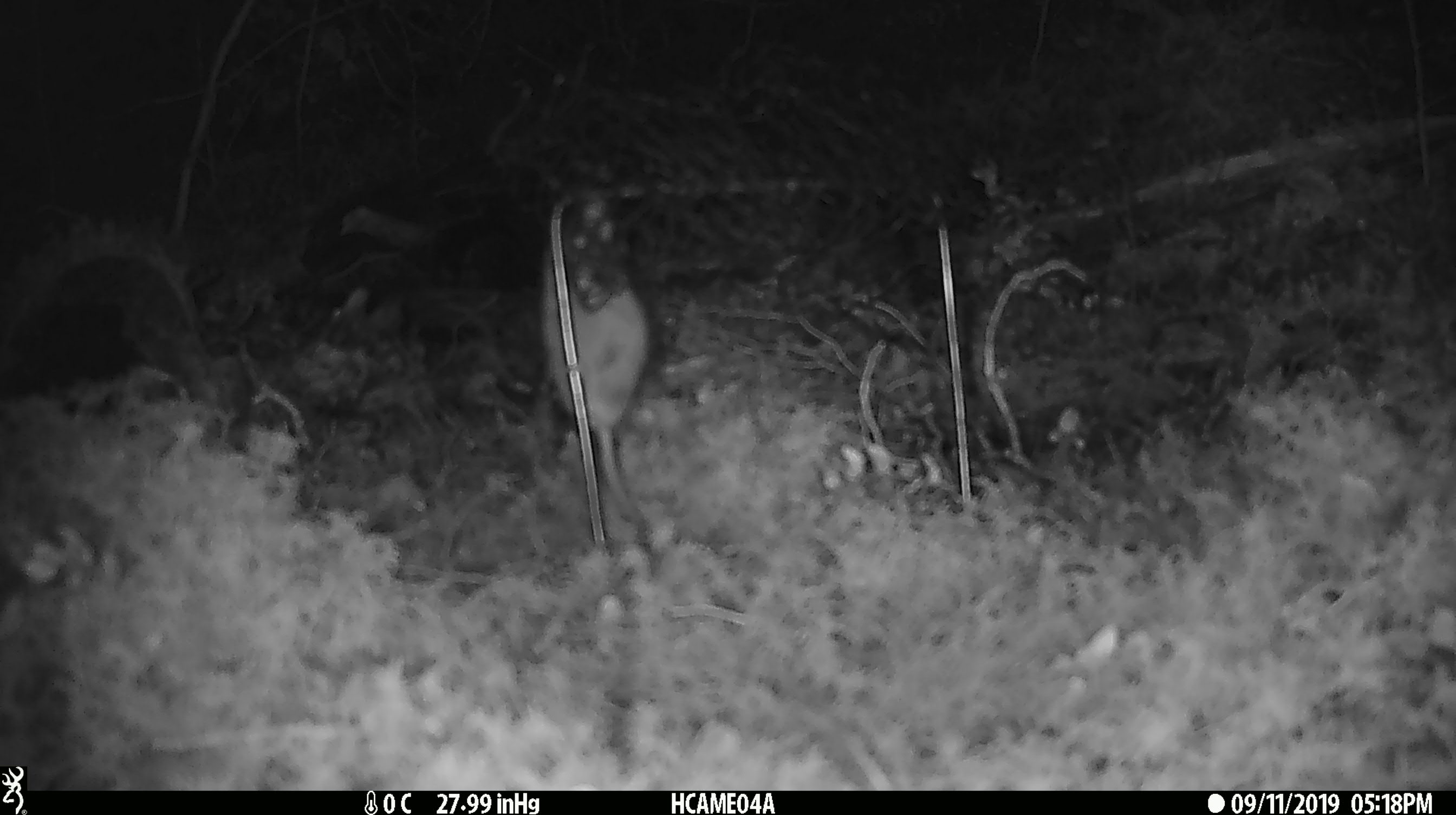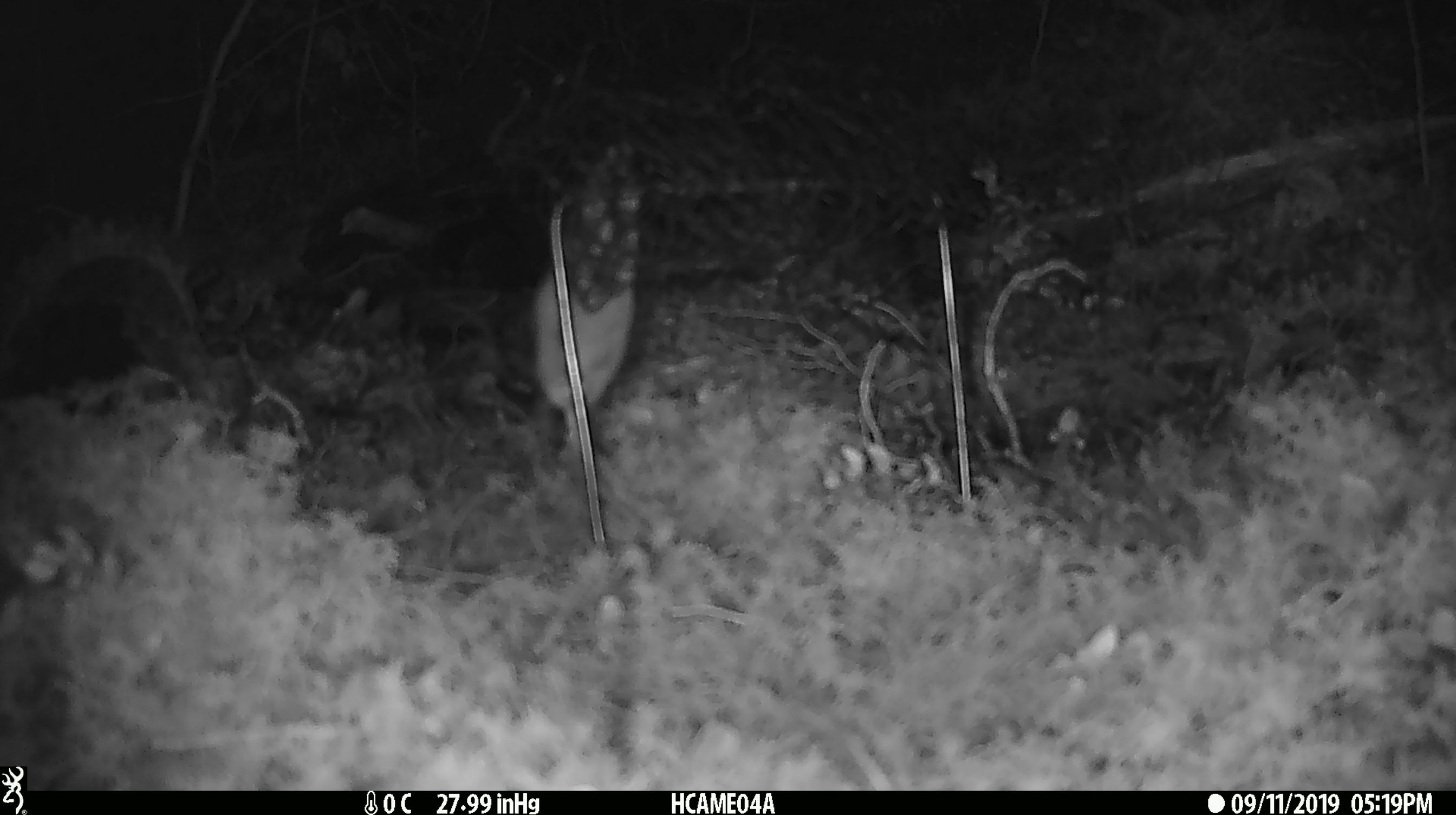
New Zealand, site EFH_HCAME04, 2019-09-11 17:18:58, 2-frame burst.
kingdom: Animalia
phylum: Chordata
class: Mammalia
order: Rodentia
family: Muridae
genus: Mus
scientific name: Mus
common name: mouse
Mouse (Mus).